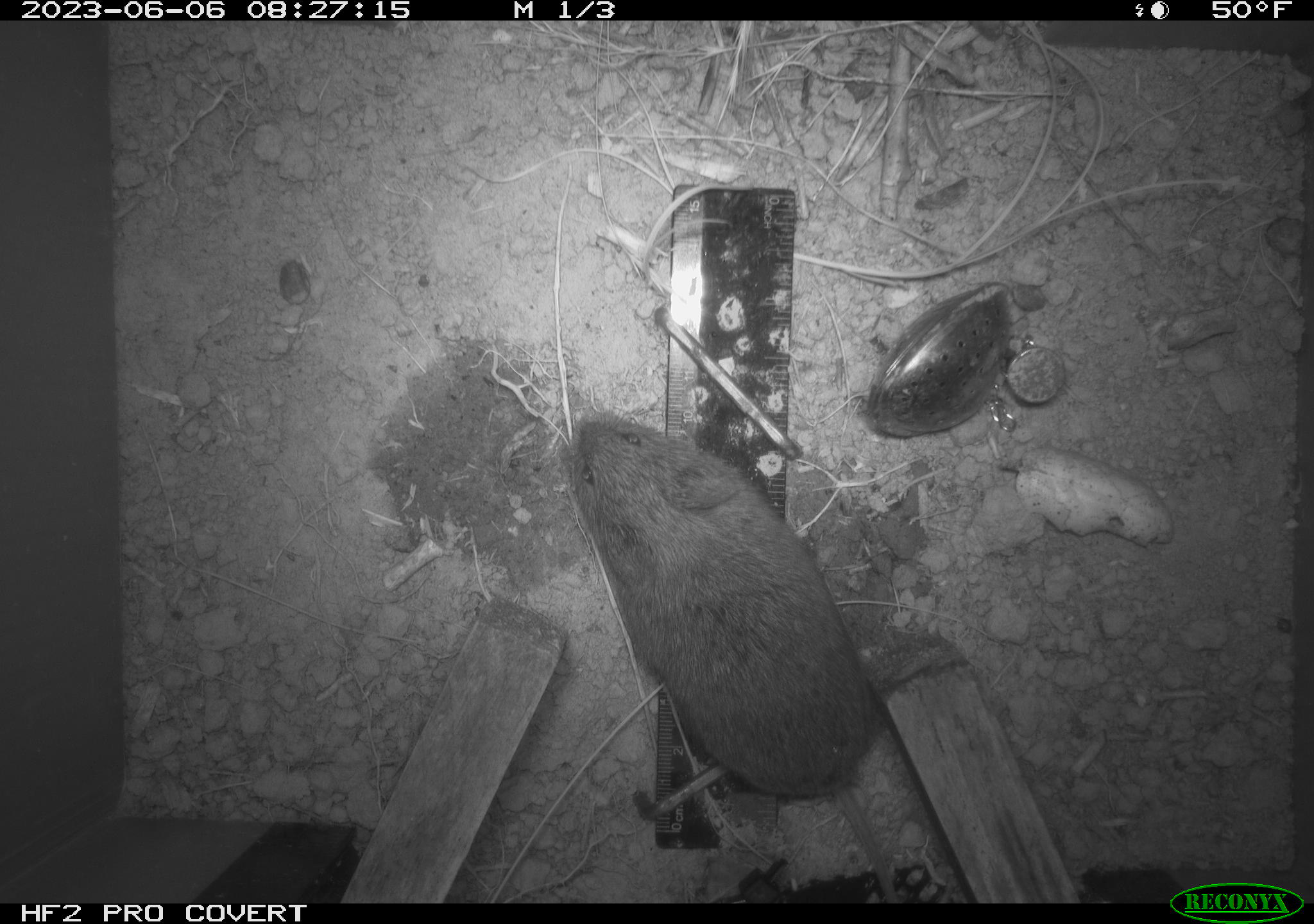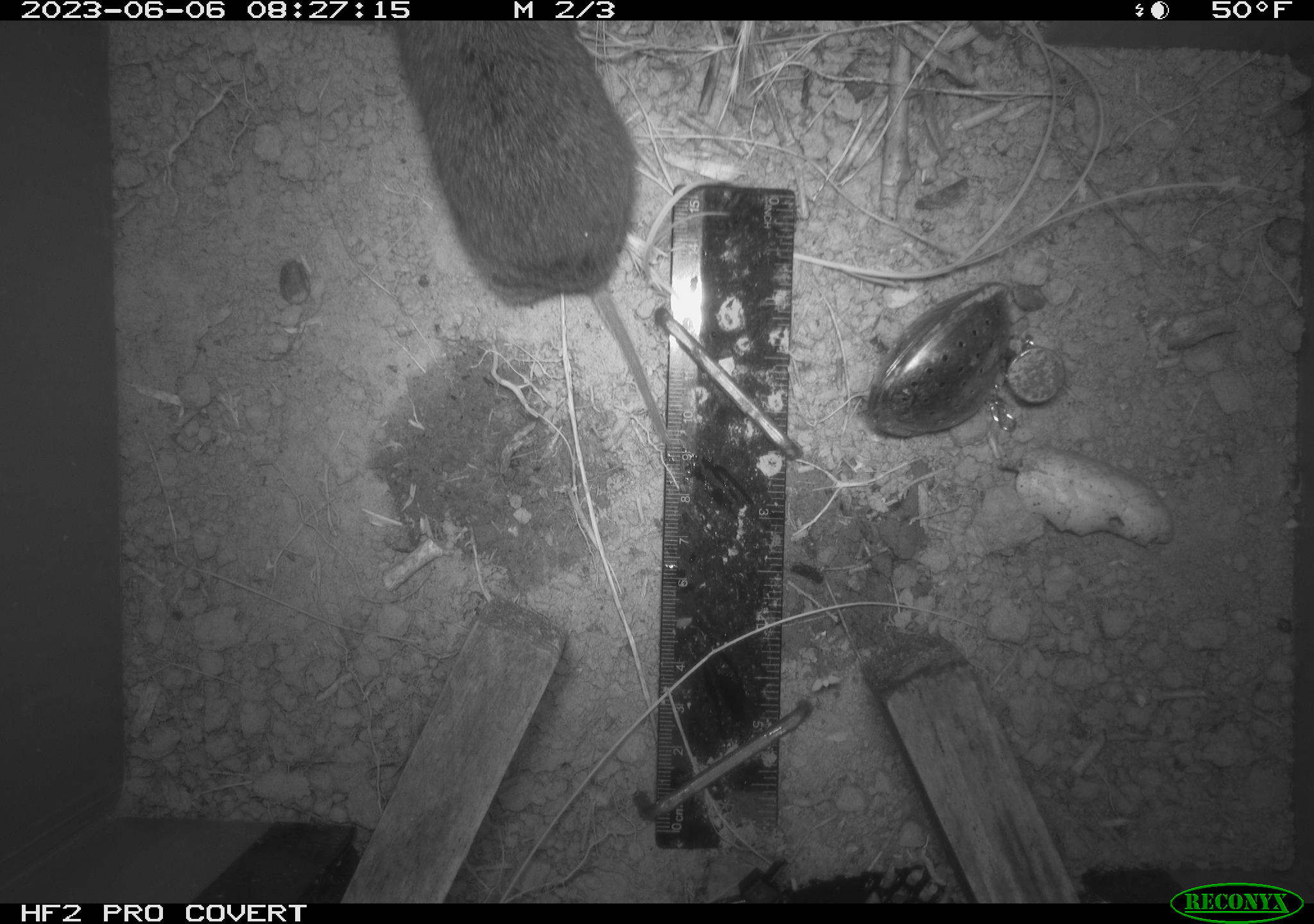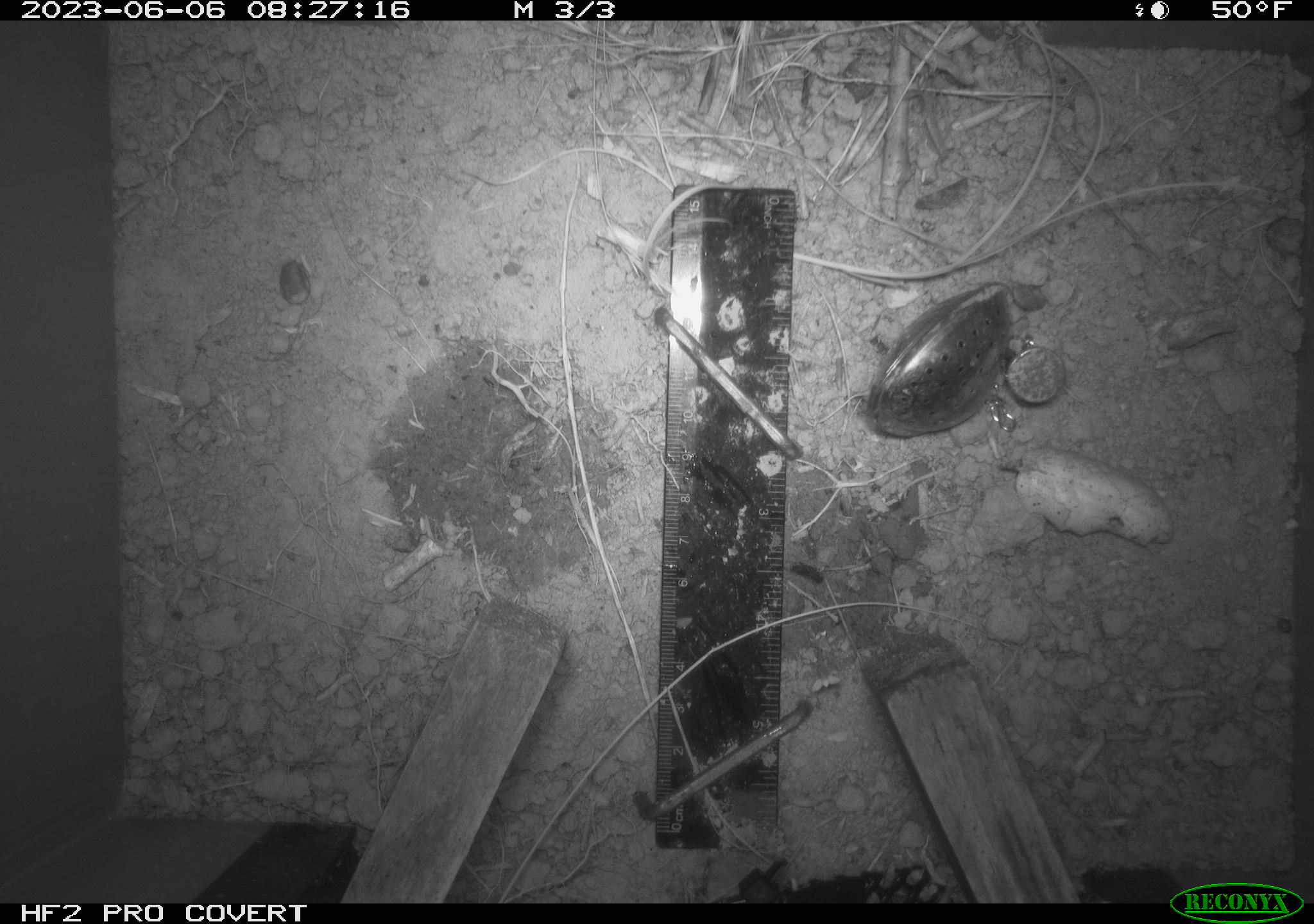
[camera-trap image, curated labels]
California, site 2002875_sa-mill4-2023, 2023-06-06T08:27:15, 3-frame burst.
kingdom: Animalia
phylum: Chordata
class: Mammalia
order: Rodentia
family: Cricetidae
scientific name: Arvicolinae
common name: voles, lemmings, and muskrats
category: arvicolinae subfamily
Arvicolinae subfamily (voles, lemmings, and muskrats) (Arvicolinae).